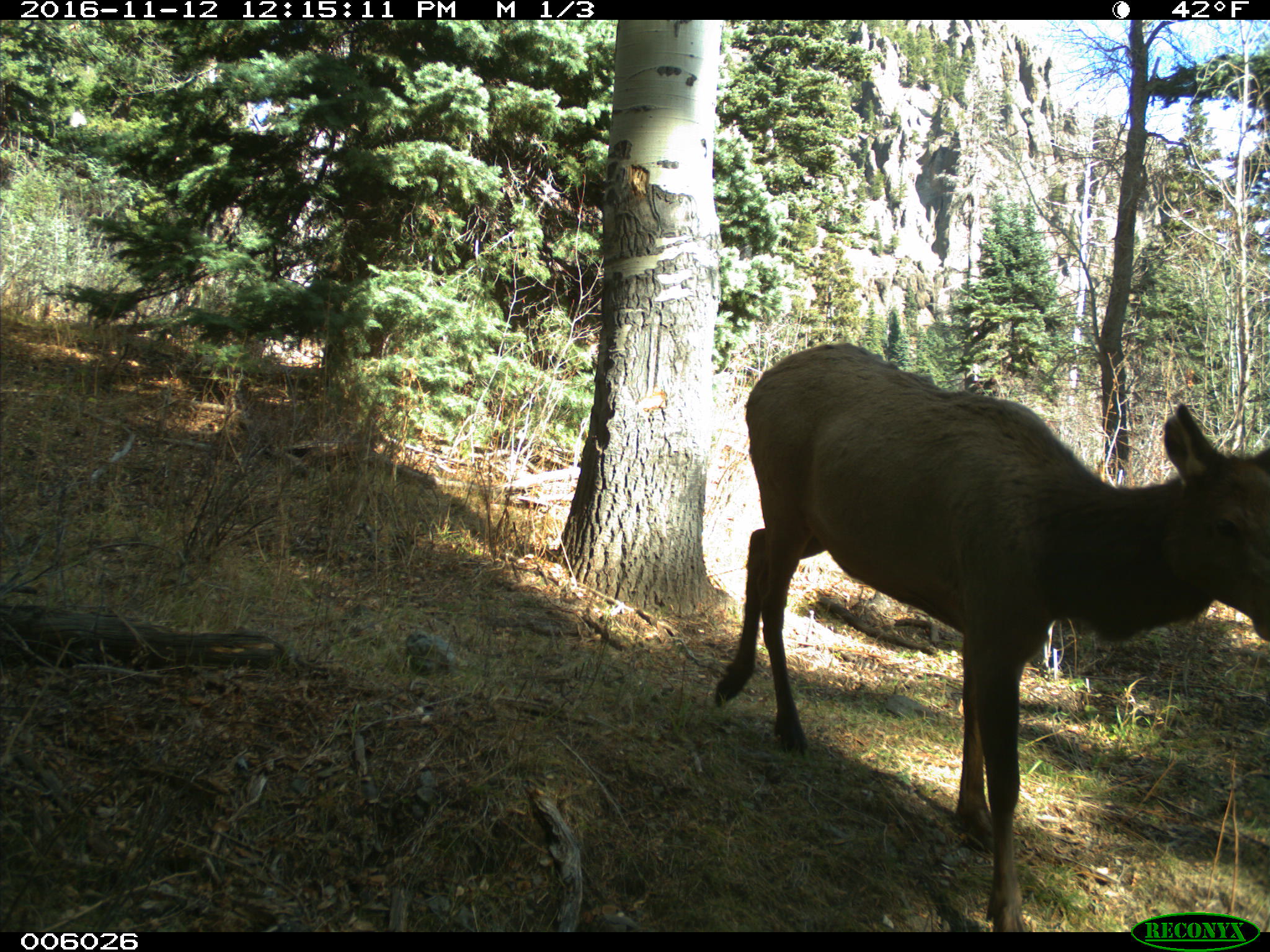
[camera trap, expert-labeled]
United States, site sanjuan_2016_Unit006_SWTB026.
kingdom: Animalia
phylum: Chordata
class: Mammalia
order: Artiodactyla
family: Cervidae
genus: Cervus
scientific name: Cervus elaphus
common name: red deer